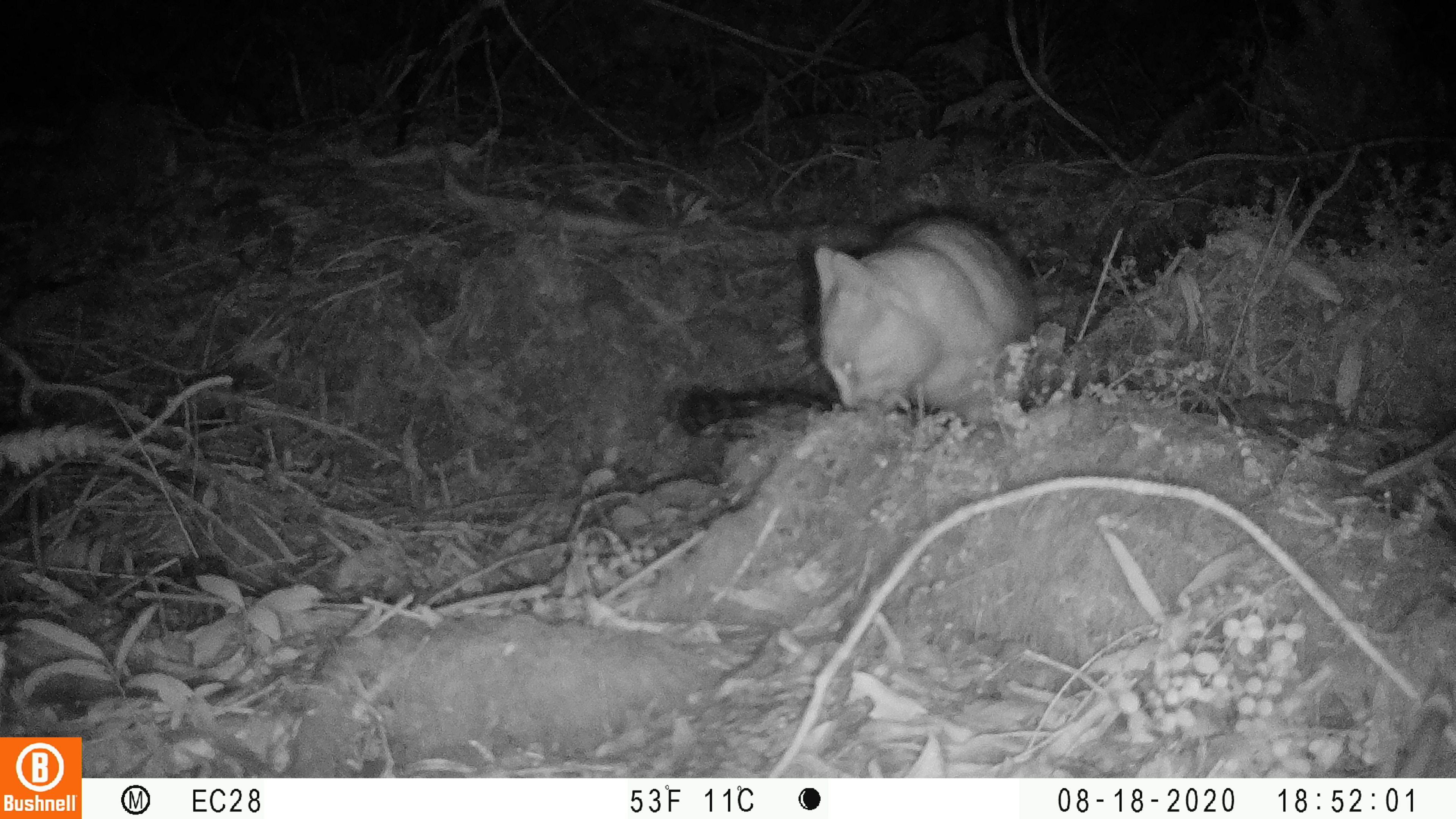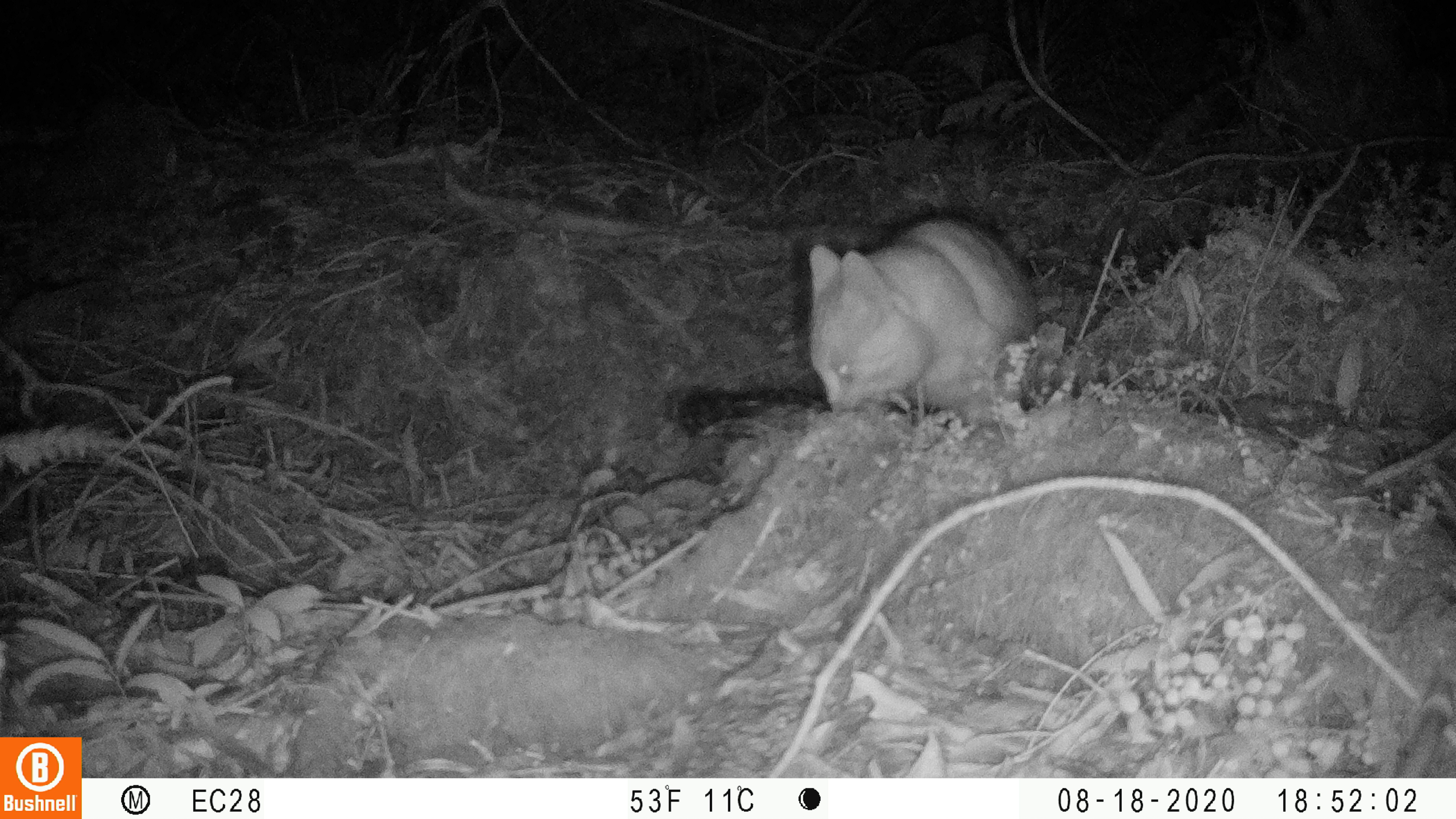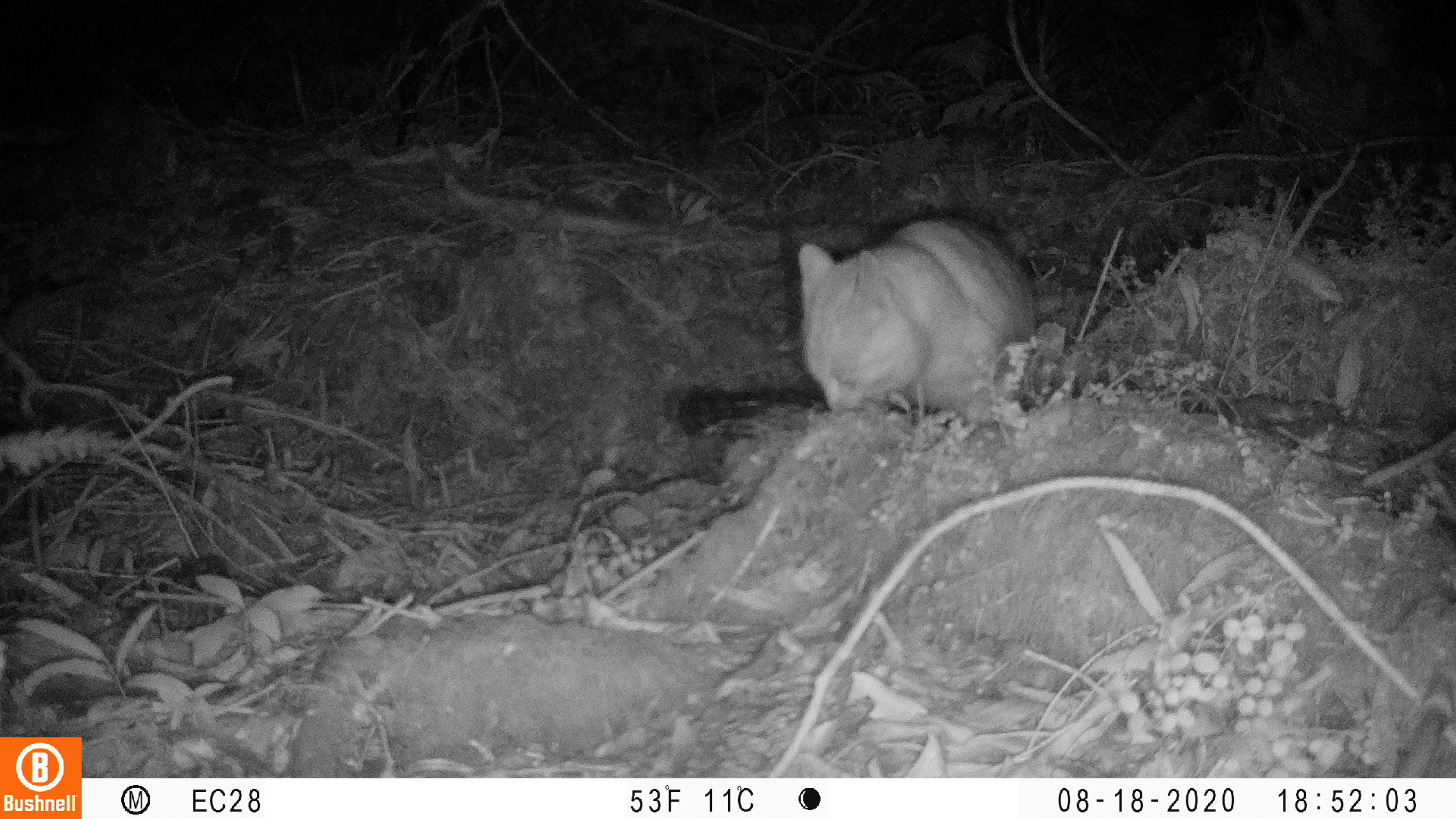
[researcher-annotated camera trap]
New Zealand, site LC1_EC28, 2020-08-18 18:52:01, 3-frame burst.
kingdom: Animalia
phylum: Chordata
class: Mammalia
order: Carnivora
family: Felidae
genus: Felis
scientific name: Felis catus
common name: domestic cat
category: cat